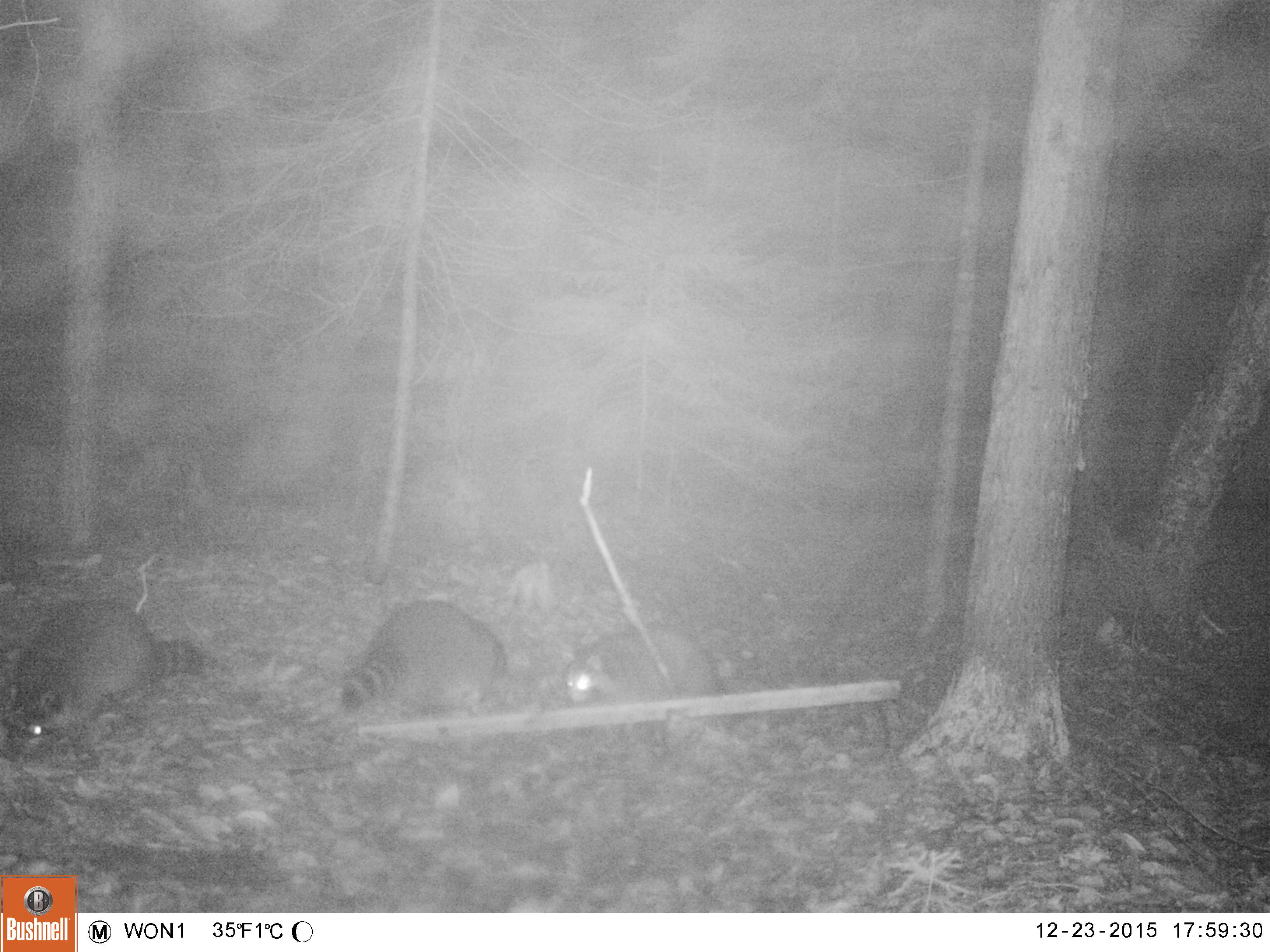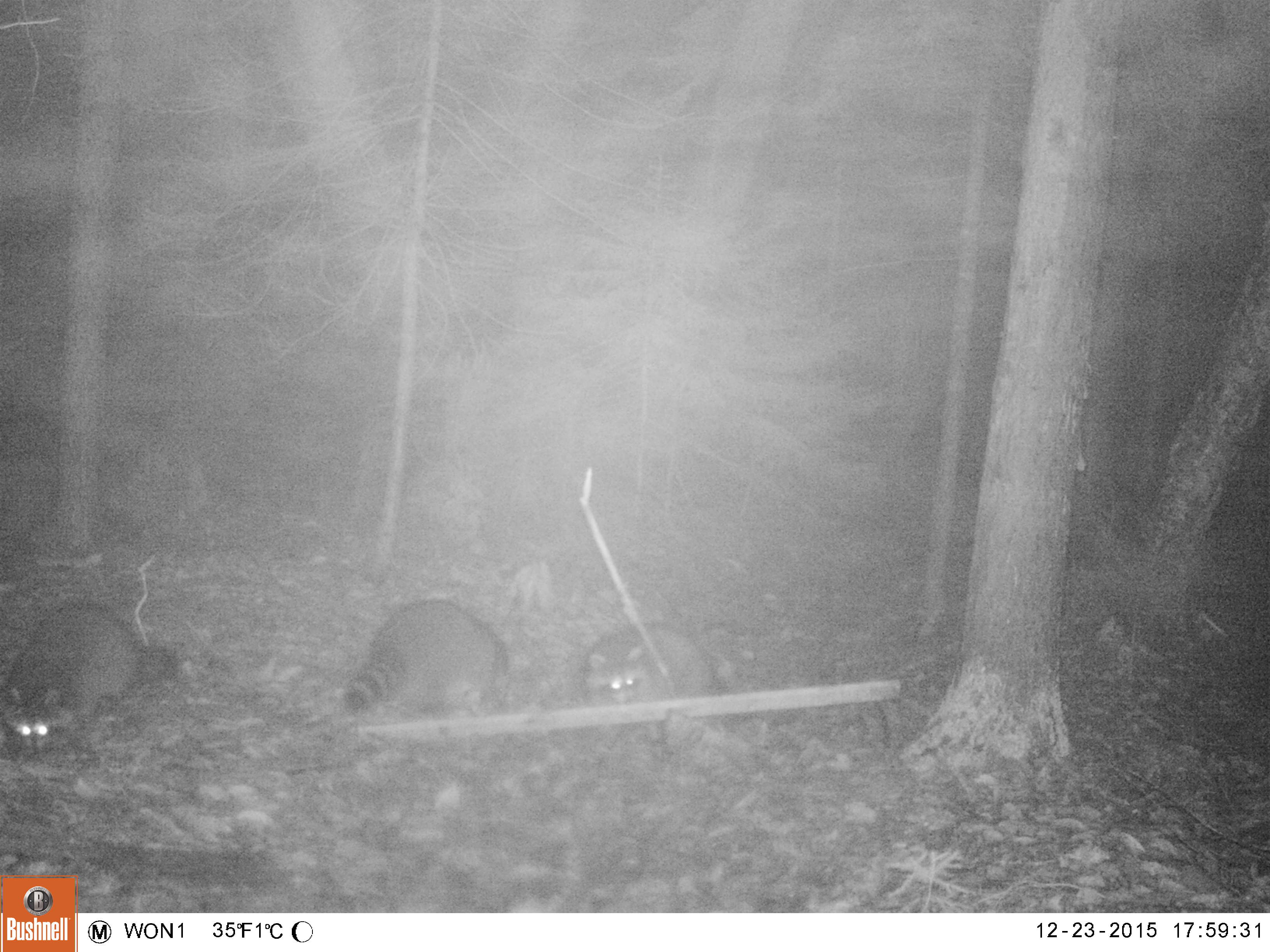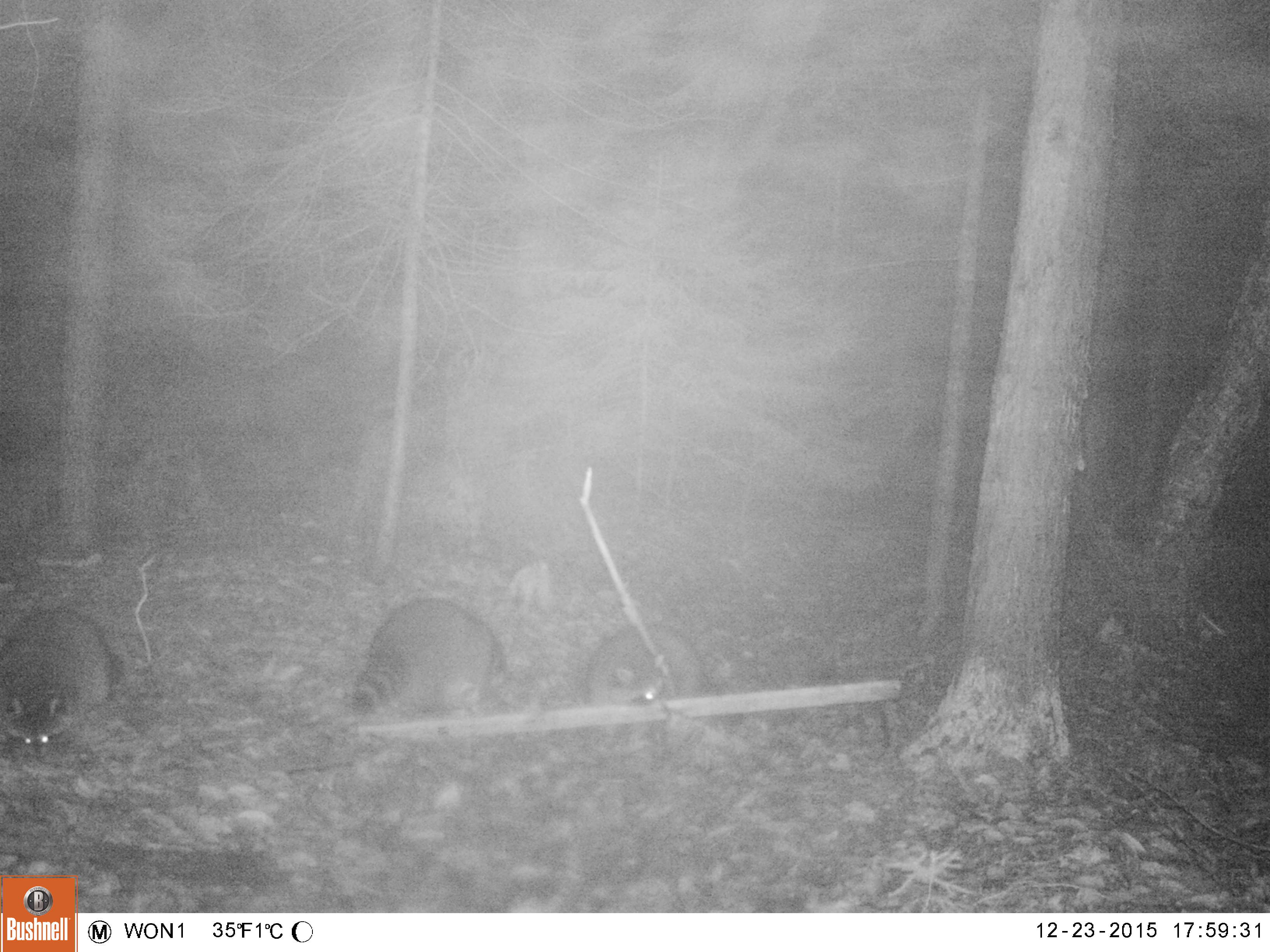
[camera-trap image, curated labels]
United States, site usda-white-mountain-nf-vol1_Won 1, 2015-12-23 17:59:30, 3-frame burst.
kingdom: Animalia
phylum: Chordata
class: Mammalia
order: Carnivora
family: Procyonidae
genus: Procyon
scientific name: Procyon lotor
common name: raccoon